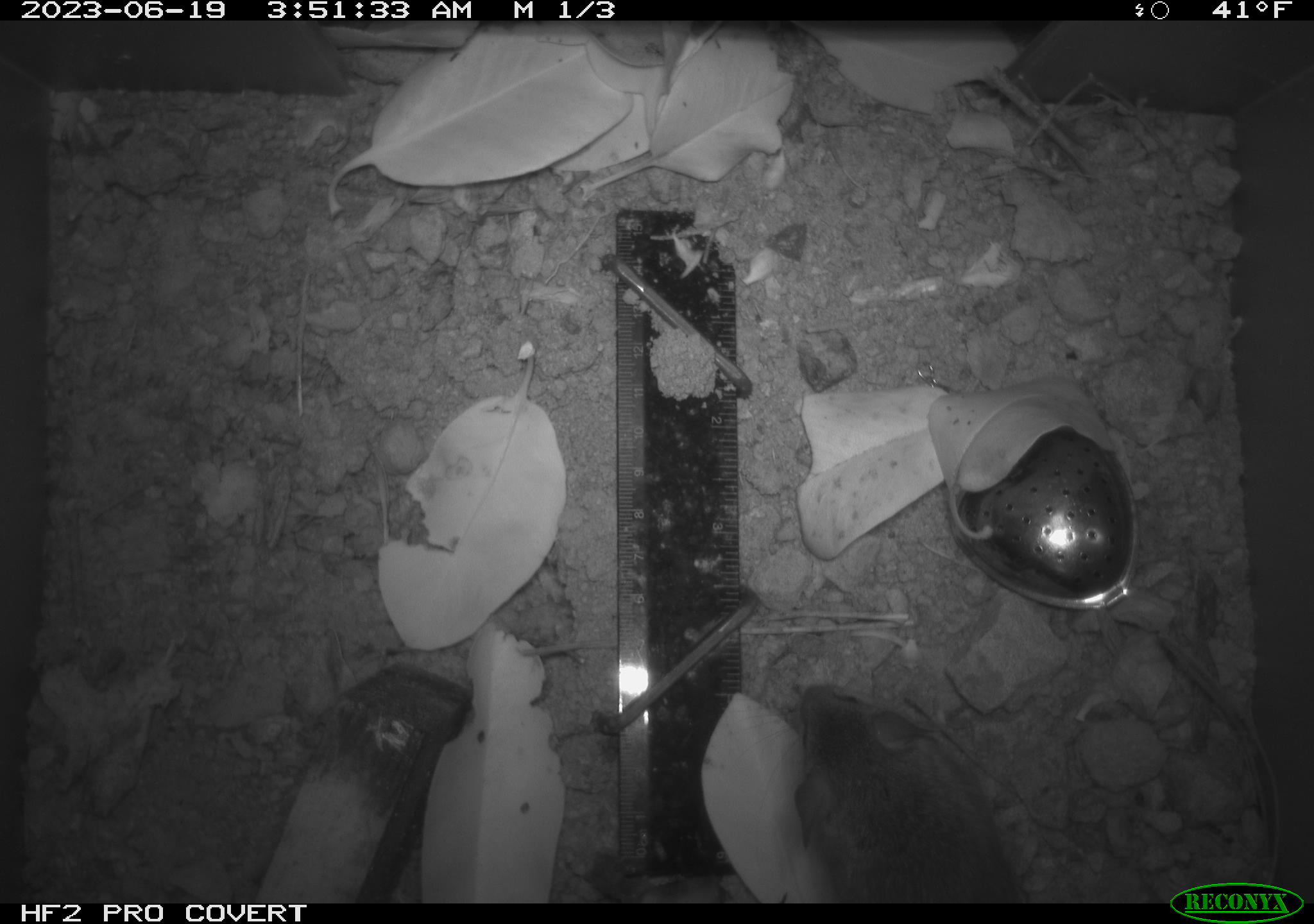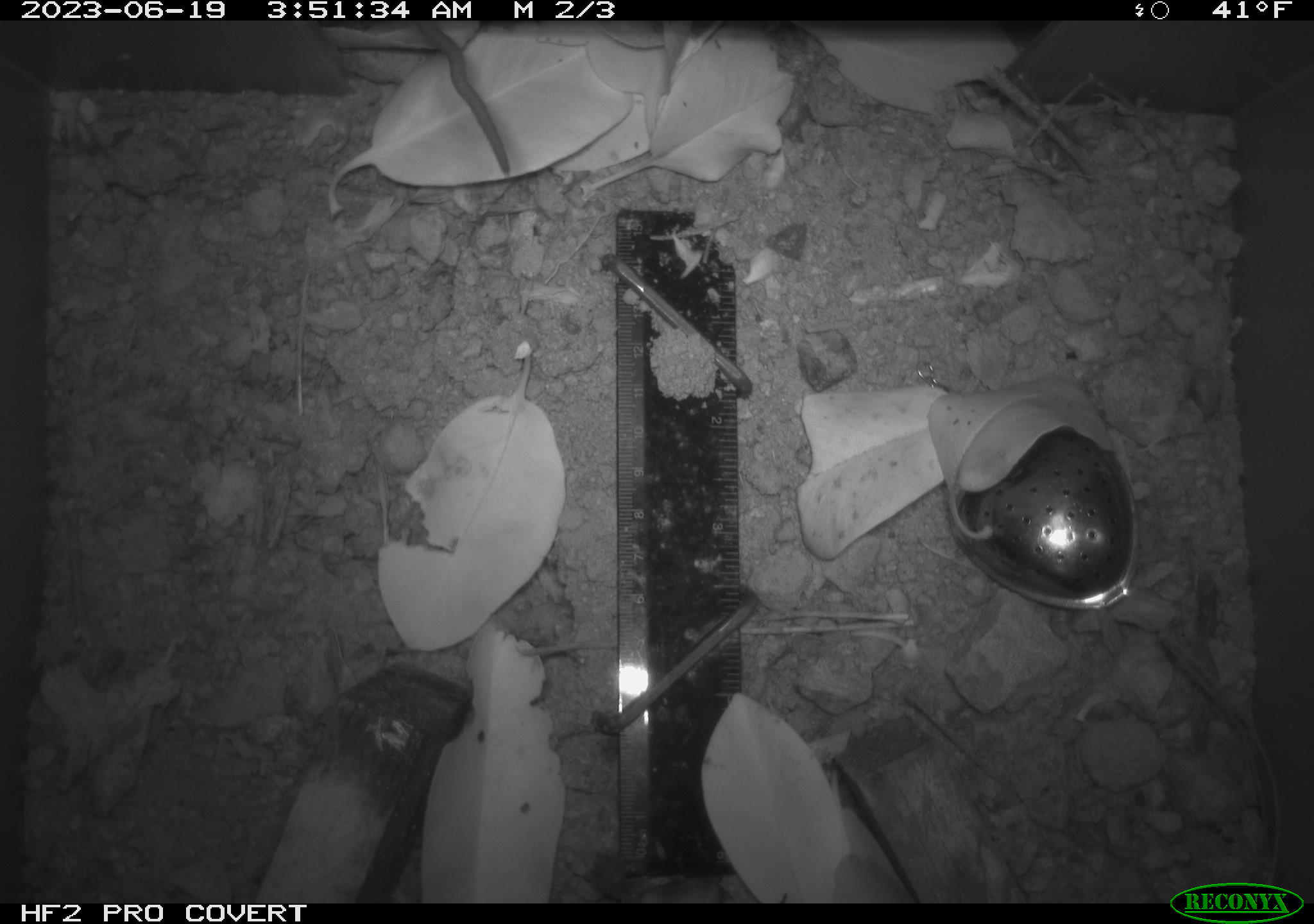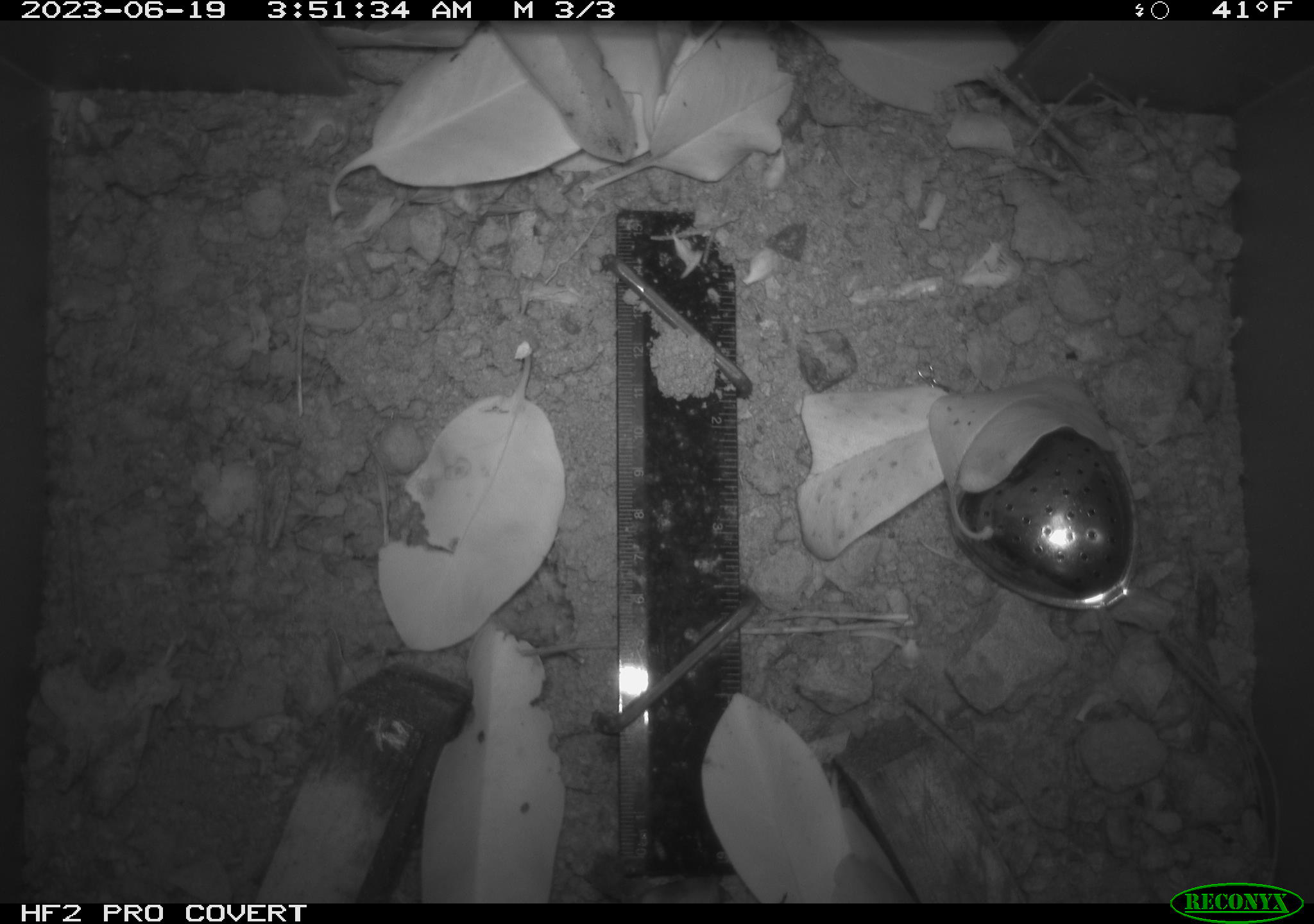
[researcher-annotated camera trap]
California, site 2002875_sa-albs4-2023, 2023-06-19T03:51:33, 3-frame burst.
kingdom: Animalia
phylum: Chordata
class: Mammalia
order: Rodentia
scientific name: Rodentia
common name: mouse species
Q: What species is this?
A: Mouse species (Rodentia).